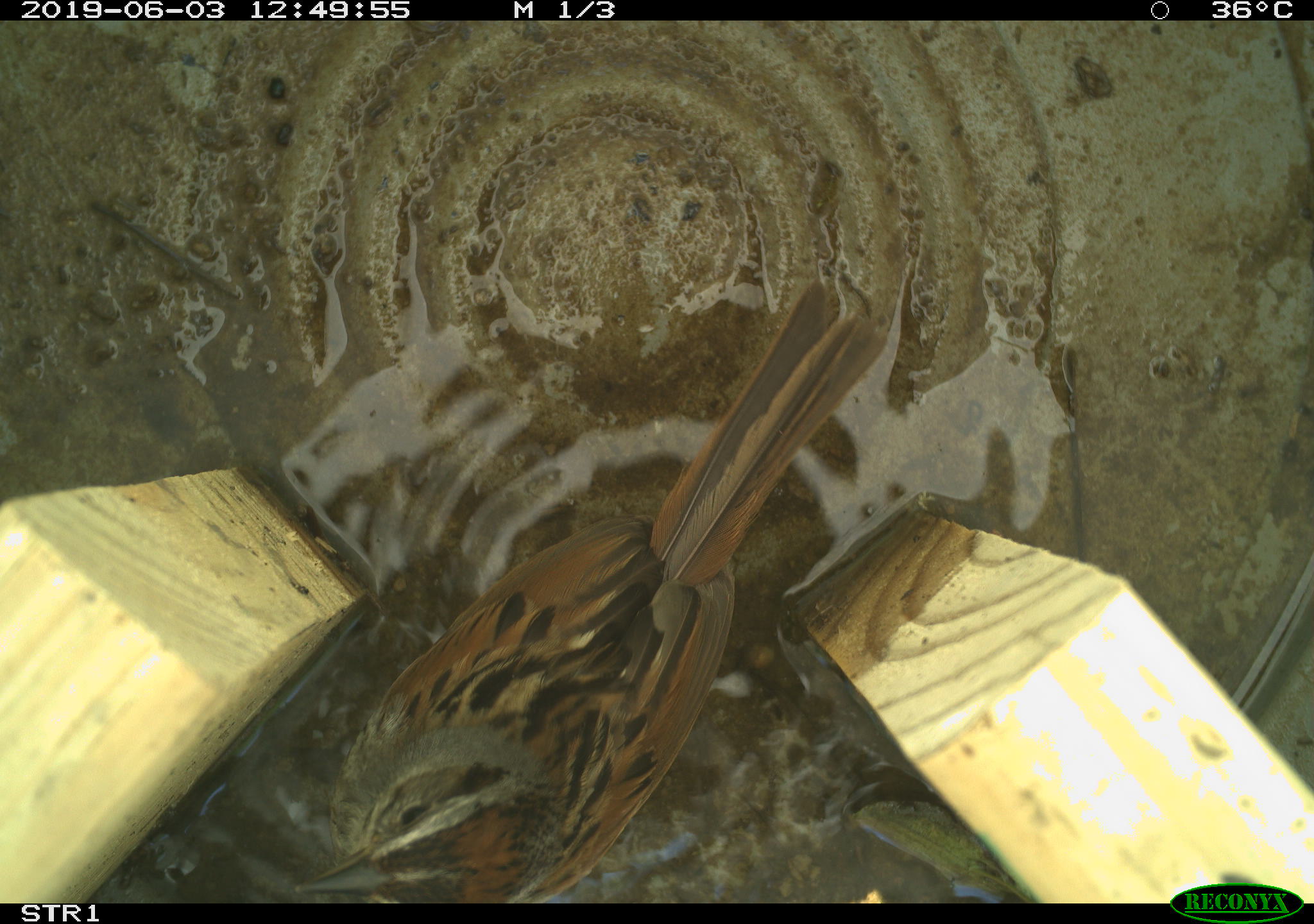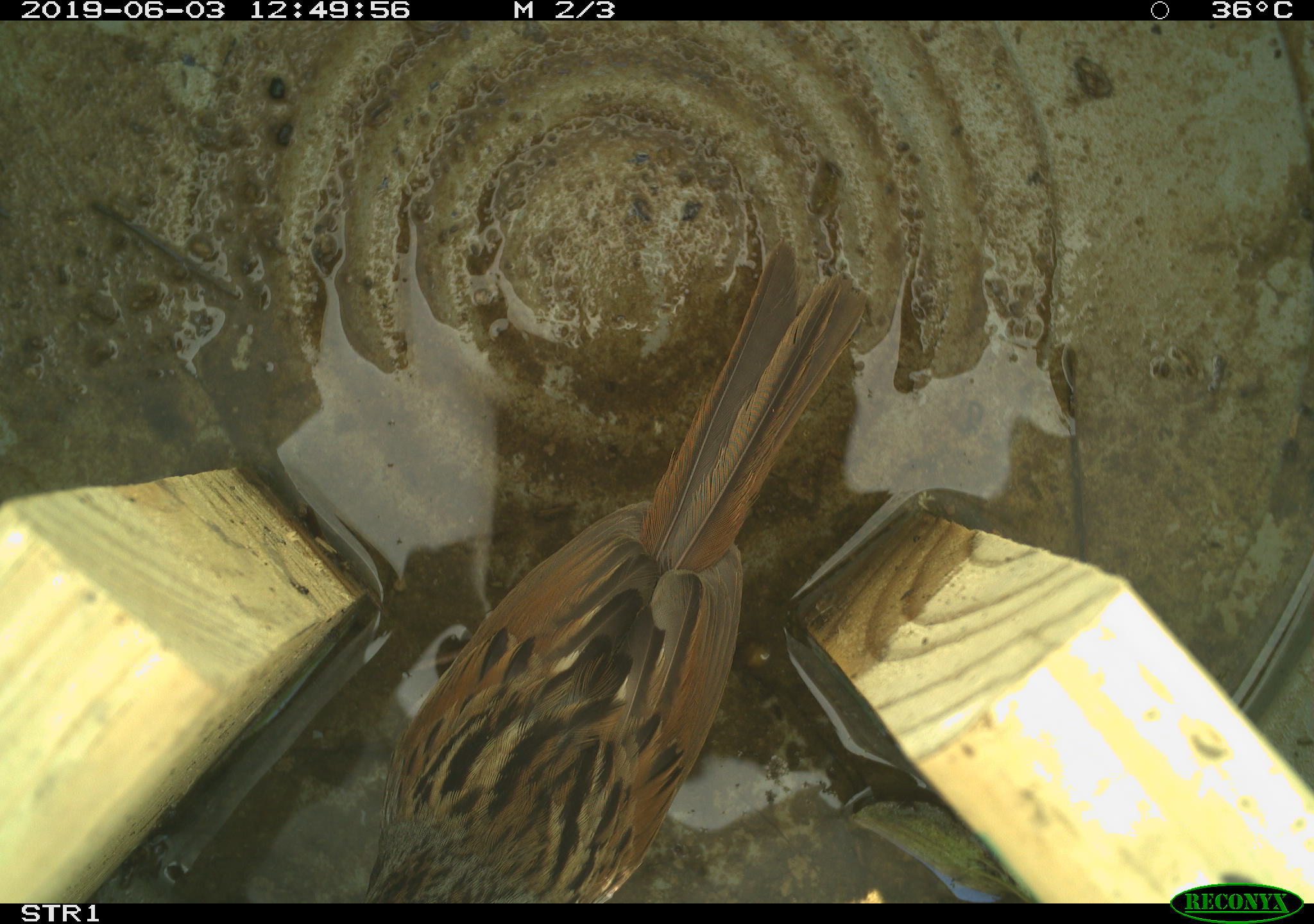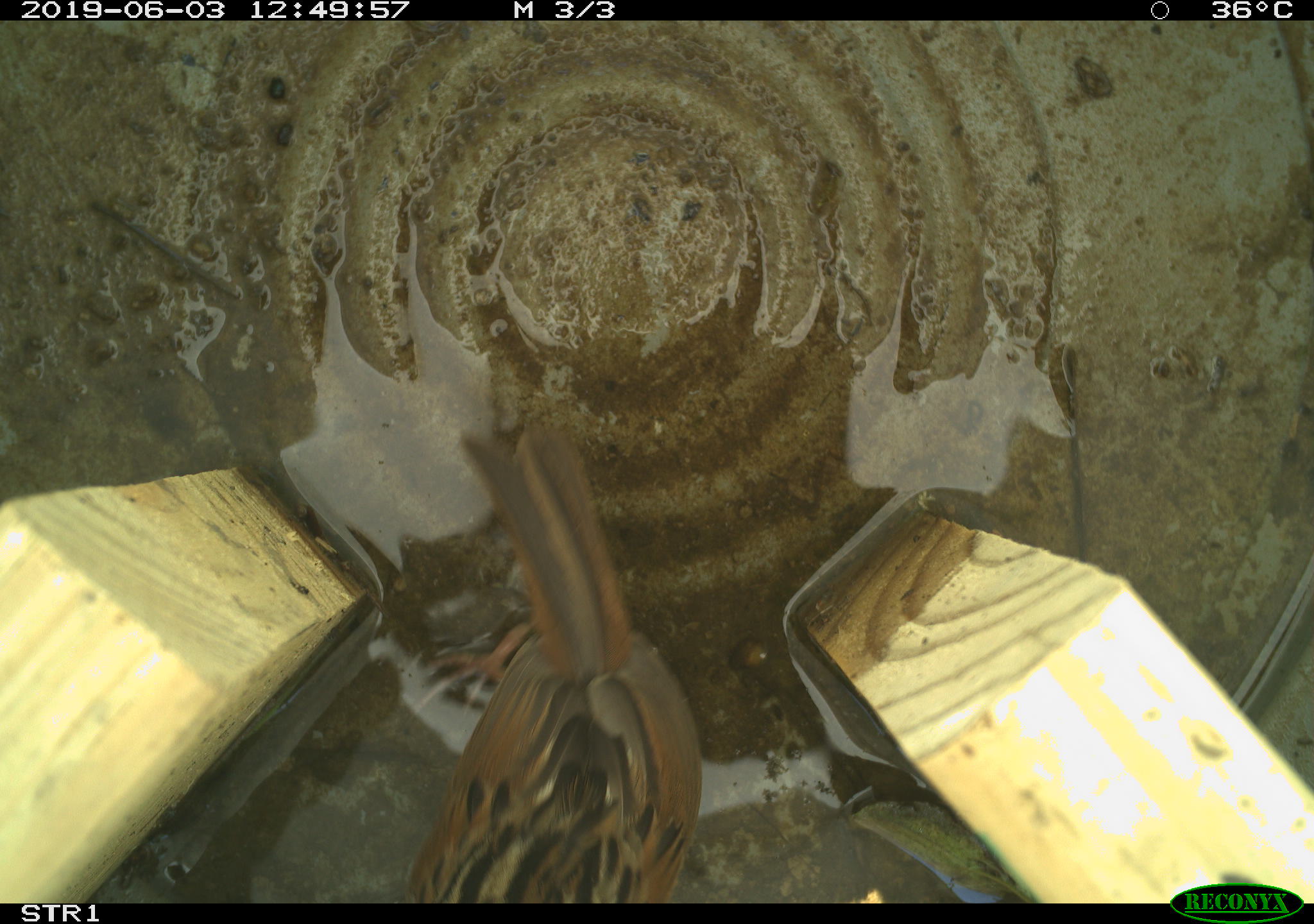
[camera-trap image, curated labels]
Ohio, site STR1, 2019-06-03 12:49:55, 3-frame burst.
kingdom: Animalia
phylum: Chordata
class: Aves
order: Passeriformes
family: Passerellidae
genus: Melospiza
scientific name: Melospiza melodia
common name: song sparrow